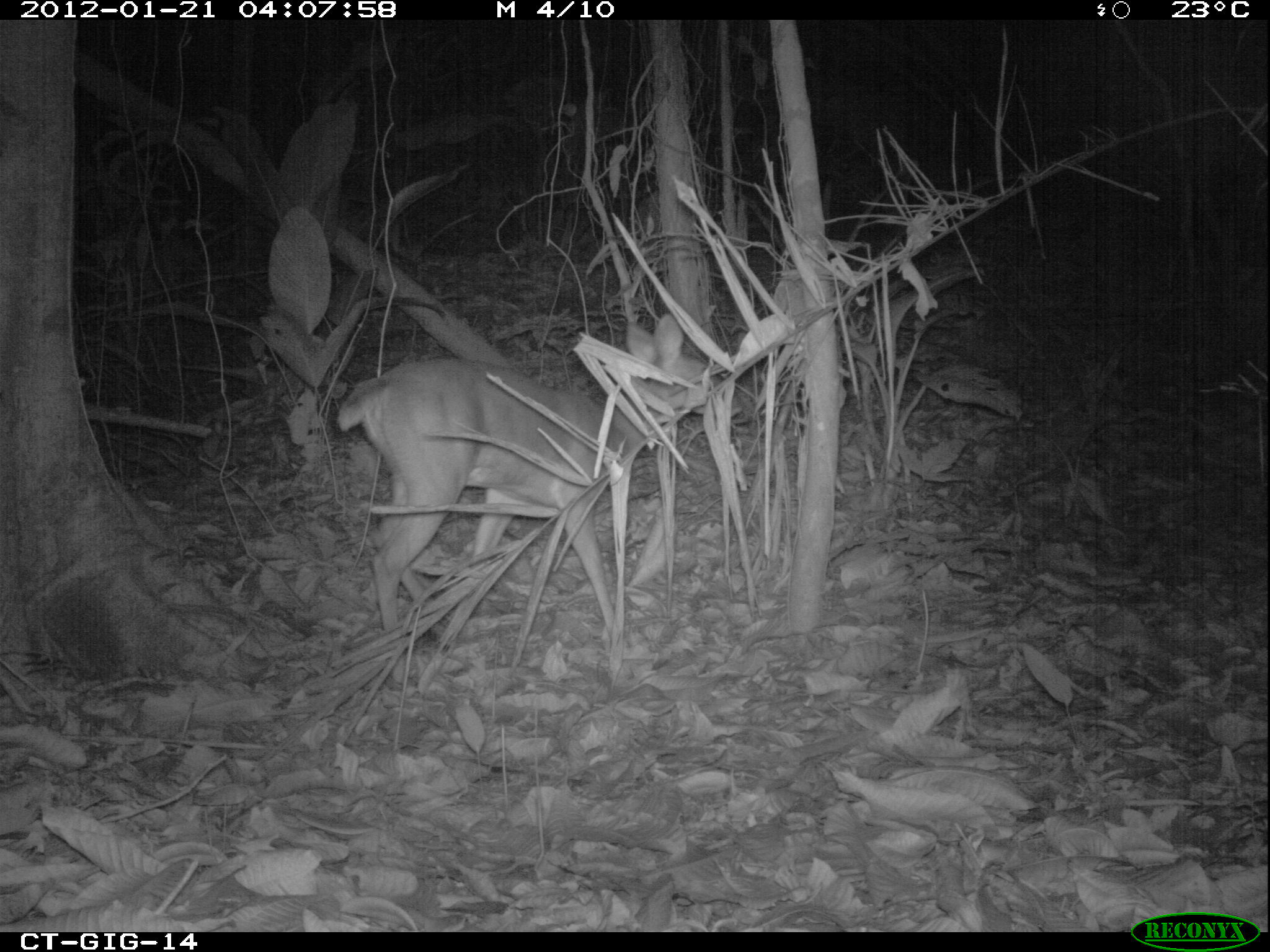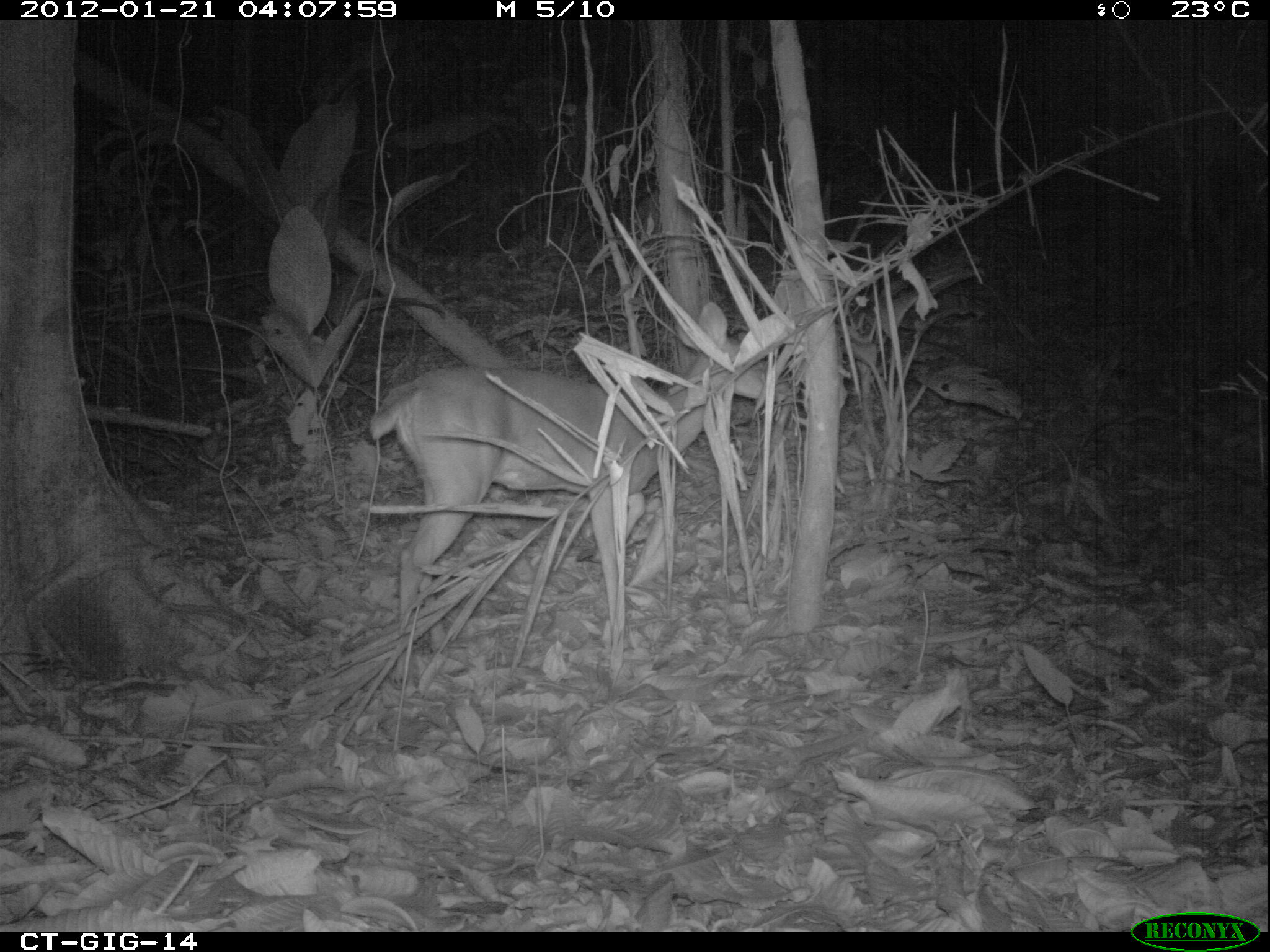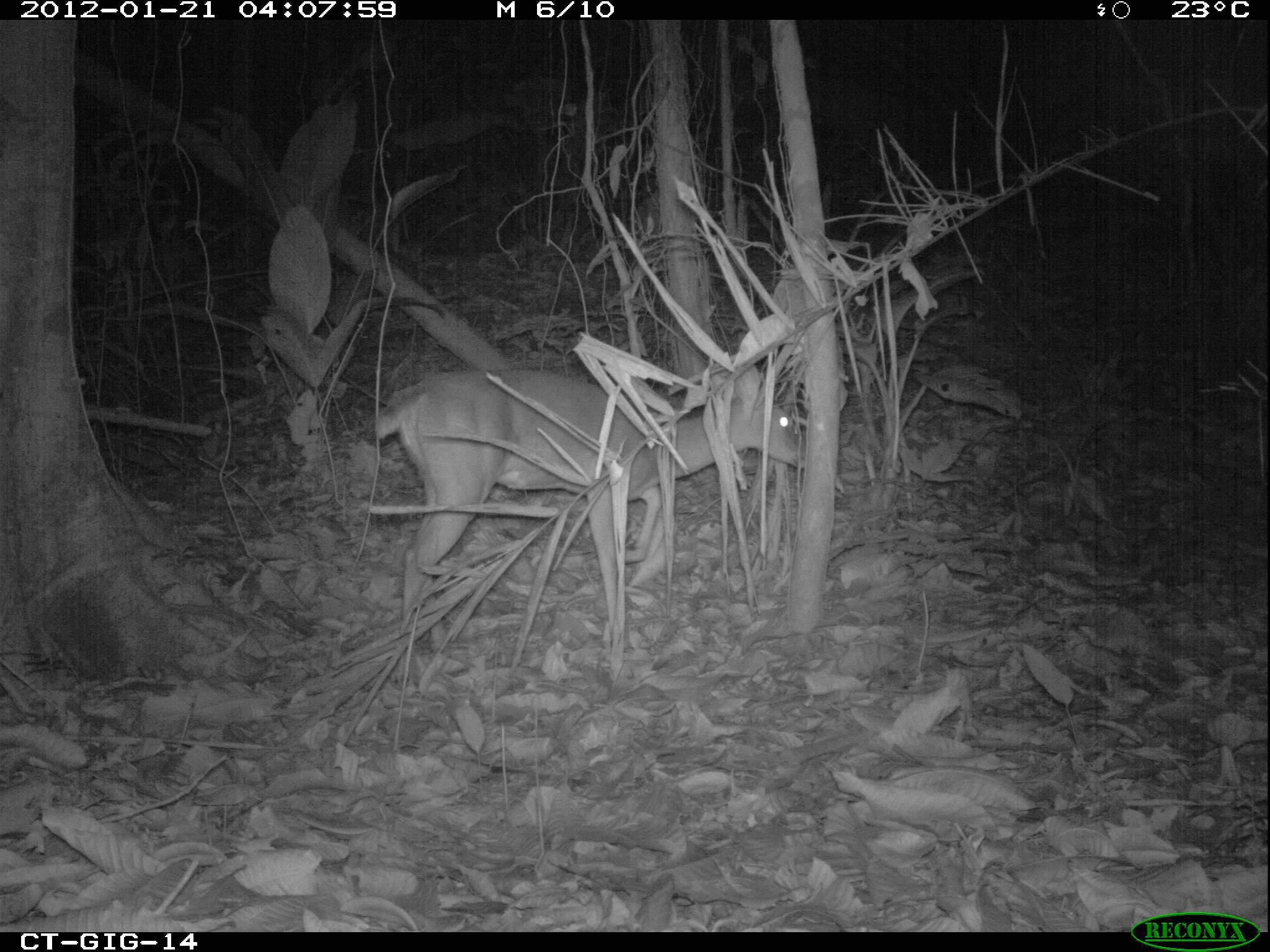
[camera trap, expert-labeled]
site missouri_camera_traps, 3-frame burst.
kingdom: Animalia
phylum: Chordata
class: Mammalia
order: Artiodactyla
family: Cervidae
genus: Odocoileus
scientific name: Odocoileus virginianus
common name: white-tailed deer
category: white tailed deer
White tailed deer (white-tailed deer) (Odocoileus virginianus). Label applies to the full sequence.